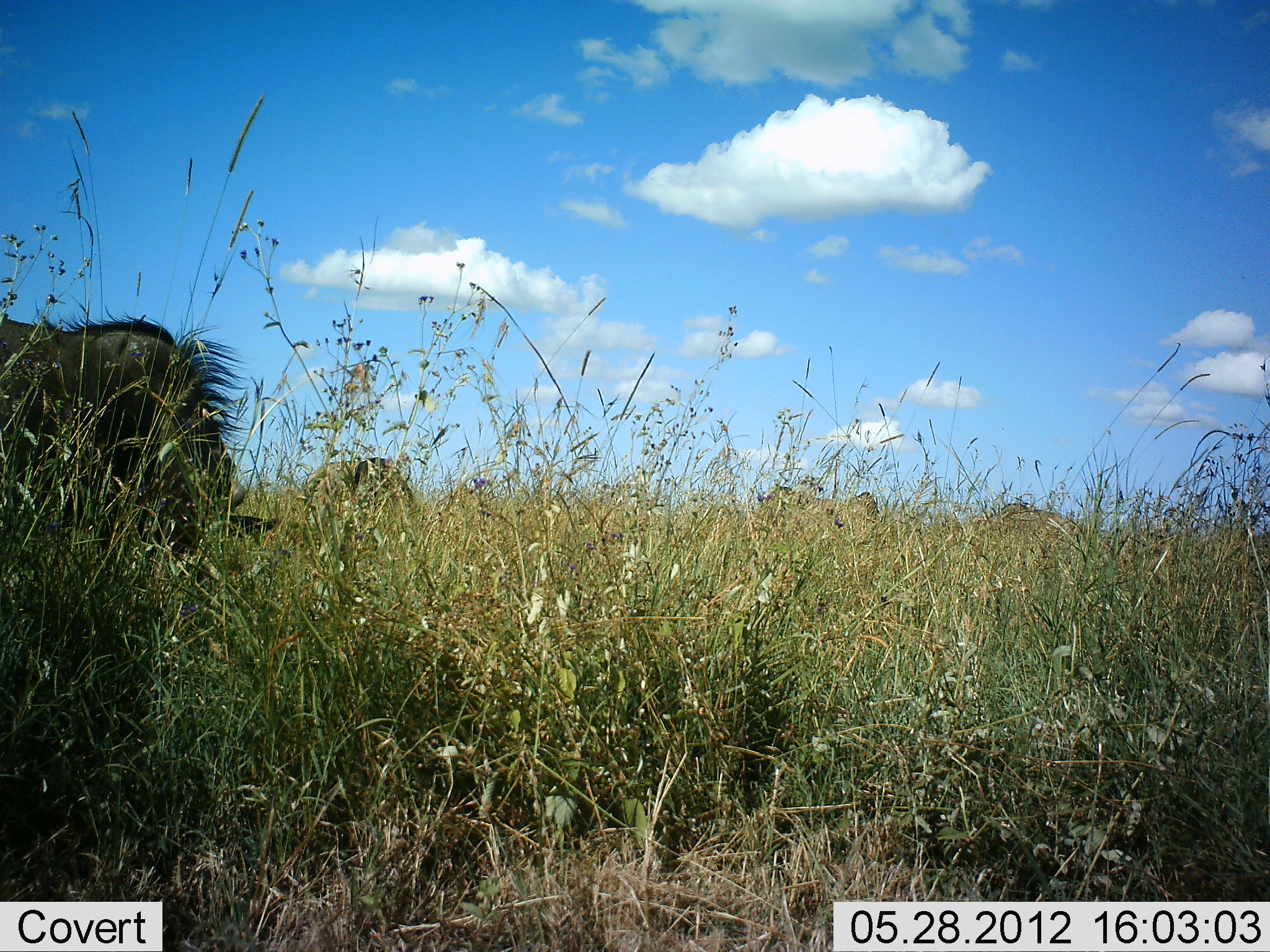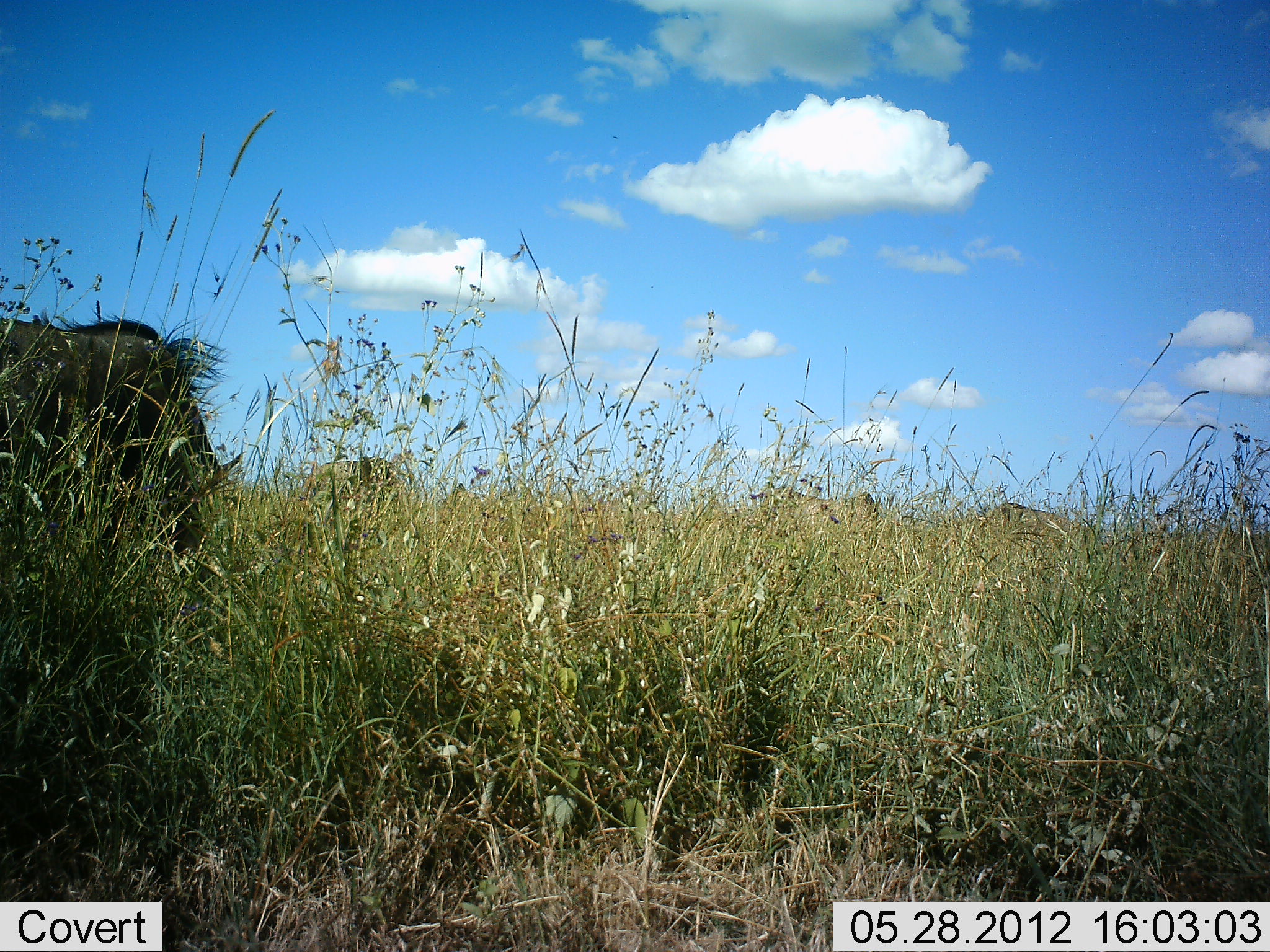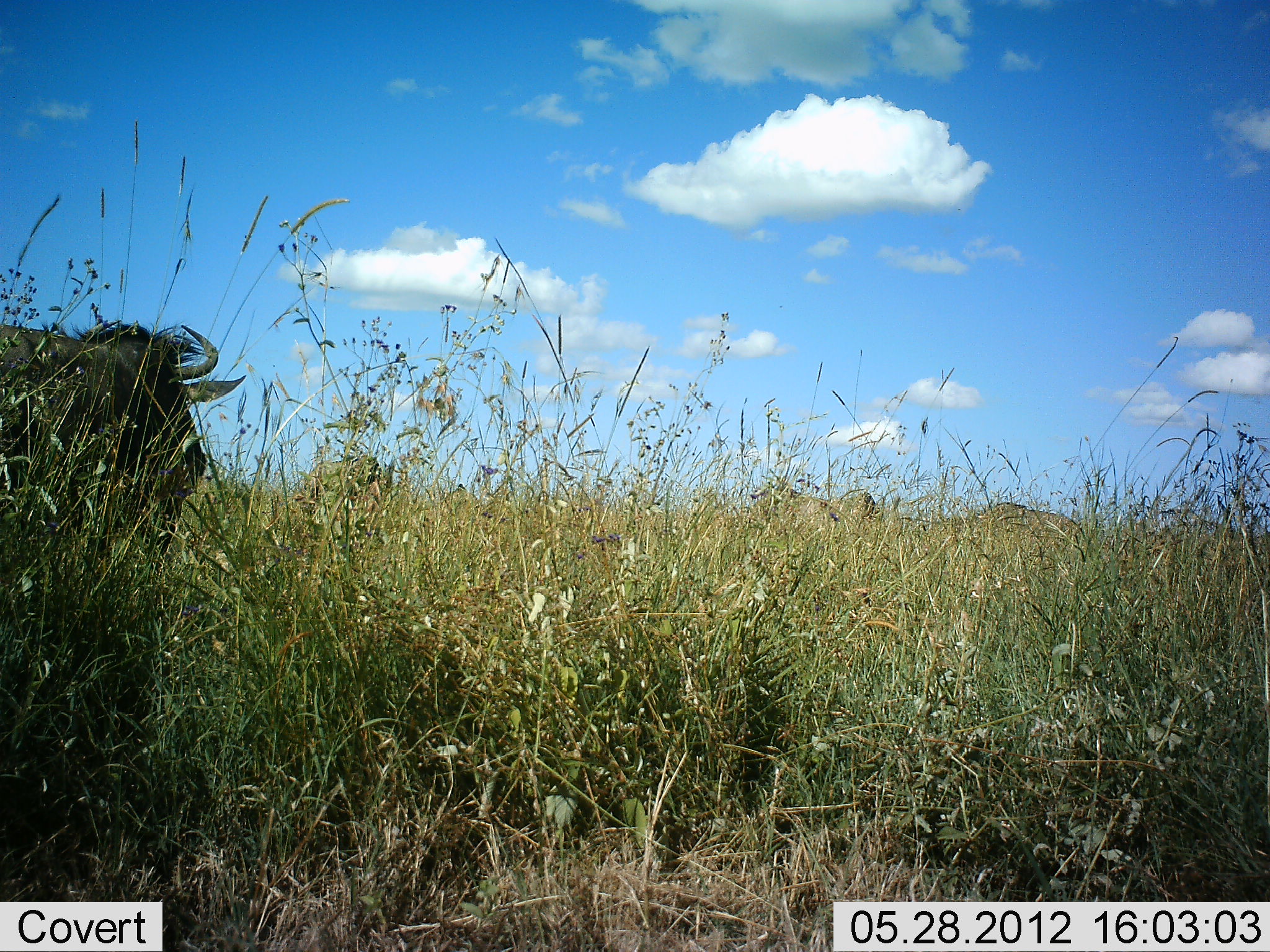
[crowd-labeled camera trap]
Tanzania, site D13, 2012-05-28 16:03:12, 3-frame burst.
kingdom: Animalia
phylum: Chordata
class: Mammalia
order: Artiodactyla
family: Bovidae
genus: Connochaetes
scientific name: Connochaetes taurinus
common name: blue wildebeest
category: wildebeest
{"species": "wildebeest (blue wildebeest) (Connochaetes taurinus)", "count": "2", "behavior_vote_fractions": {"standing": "70%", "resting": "0%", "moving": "10%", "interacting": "0%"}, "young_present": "0%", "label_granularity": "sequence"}